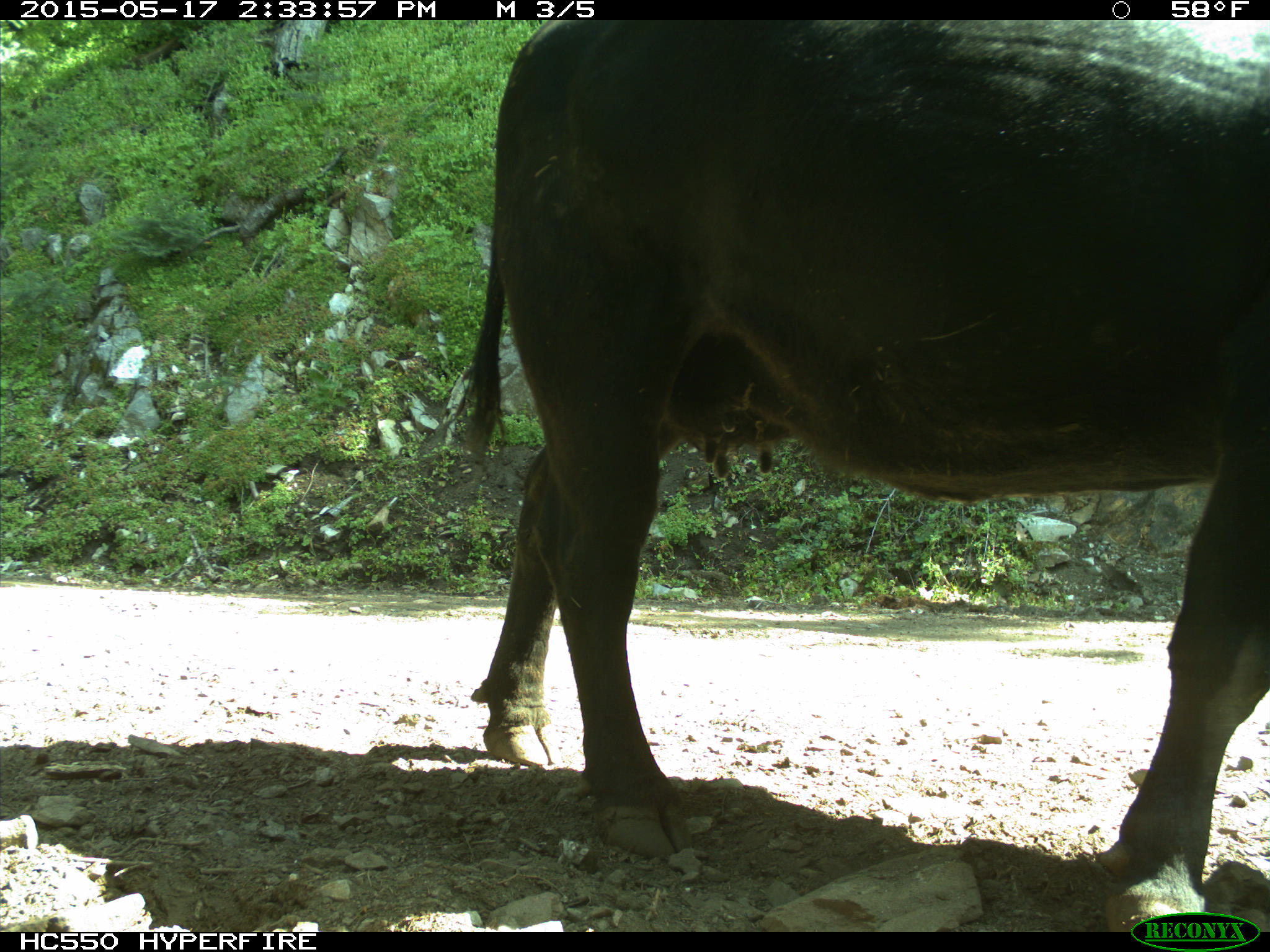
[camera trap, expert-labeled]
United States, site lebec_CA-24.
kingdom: Animalia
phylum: Chordata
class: Mammalia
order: Artiodactyla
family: Bovidae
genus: Bos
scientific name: Bos taurus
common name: domestic cow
Bos taurus (domestic cow).